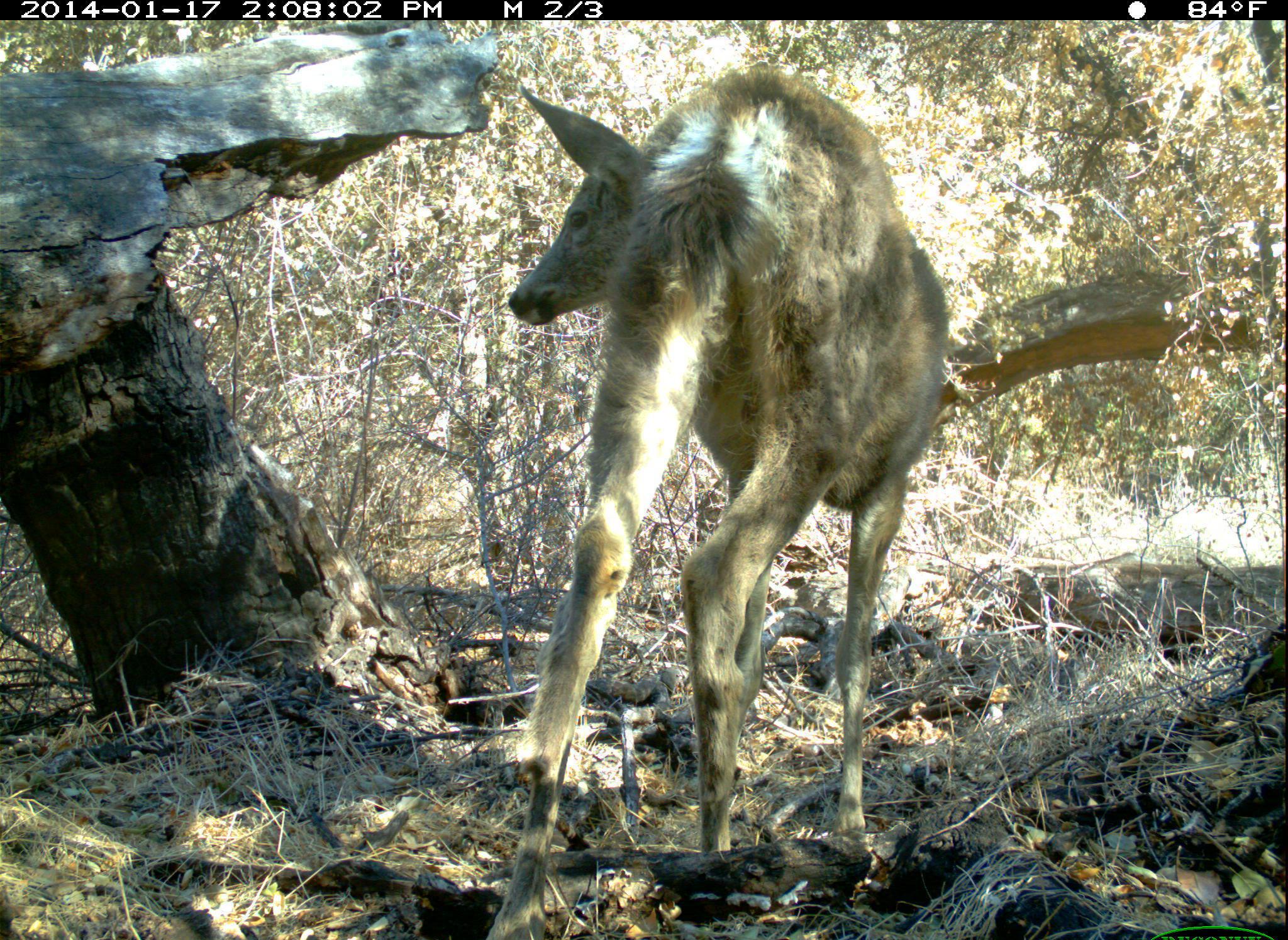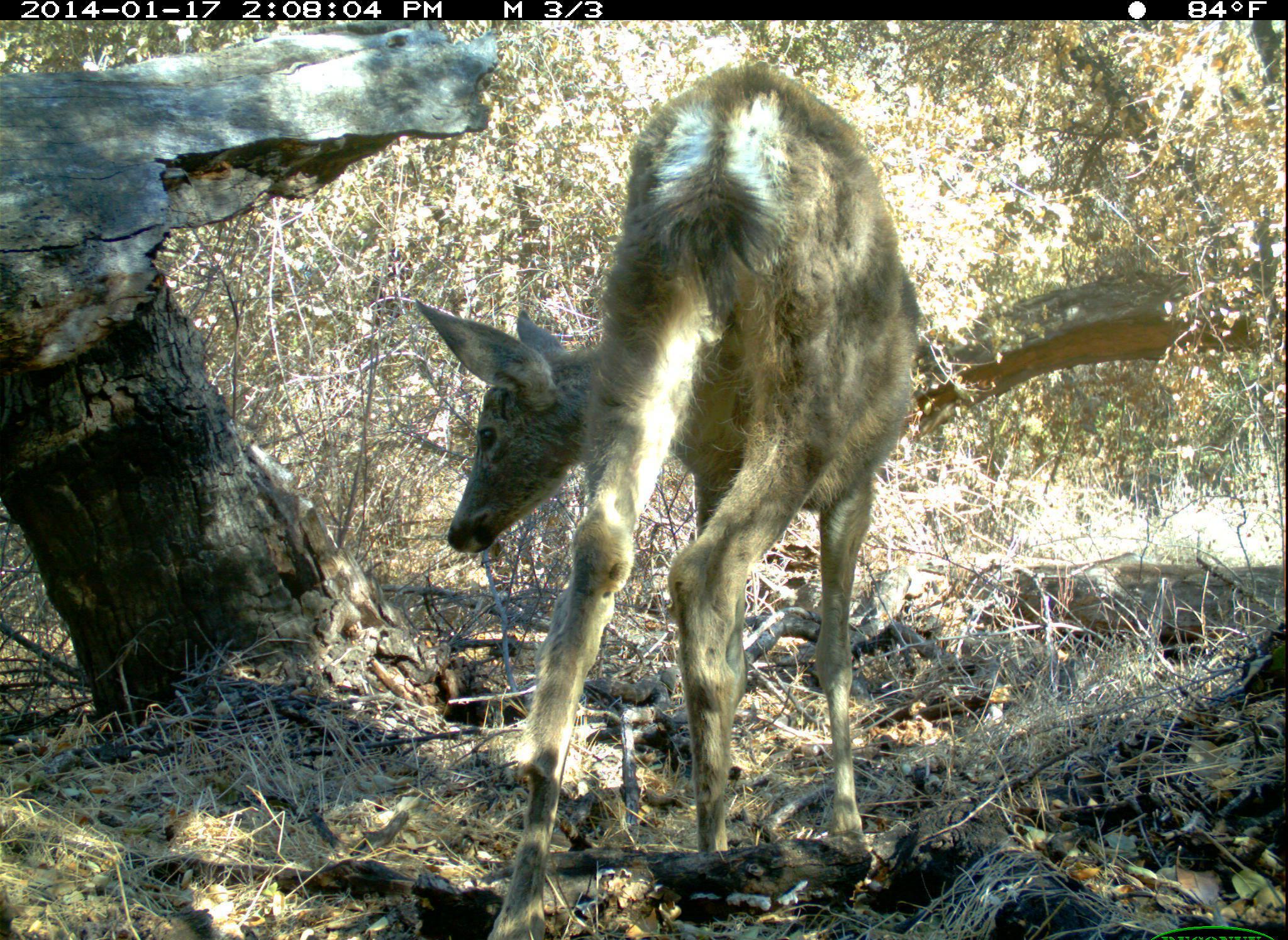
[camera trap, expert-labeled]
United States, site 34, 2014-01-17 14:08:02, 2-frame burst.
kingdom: Animalia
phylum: Chordata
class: Mammalia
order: Artiodactyla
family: Cervidae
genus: Odocoileus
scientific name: Odocoileus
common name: deer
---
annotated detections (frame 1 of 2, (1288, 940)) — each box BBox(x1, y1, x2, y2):
deer: BBox(485, 78, 948, 938)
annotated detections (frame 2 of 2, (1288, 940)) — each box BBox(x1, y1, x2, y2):
deer: BBox(413, 67, 934, 938)